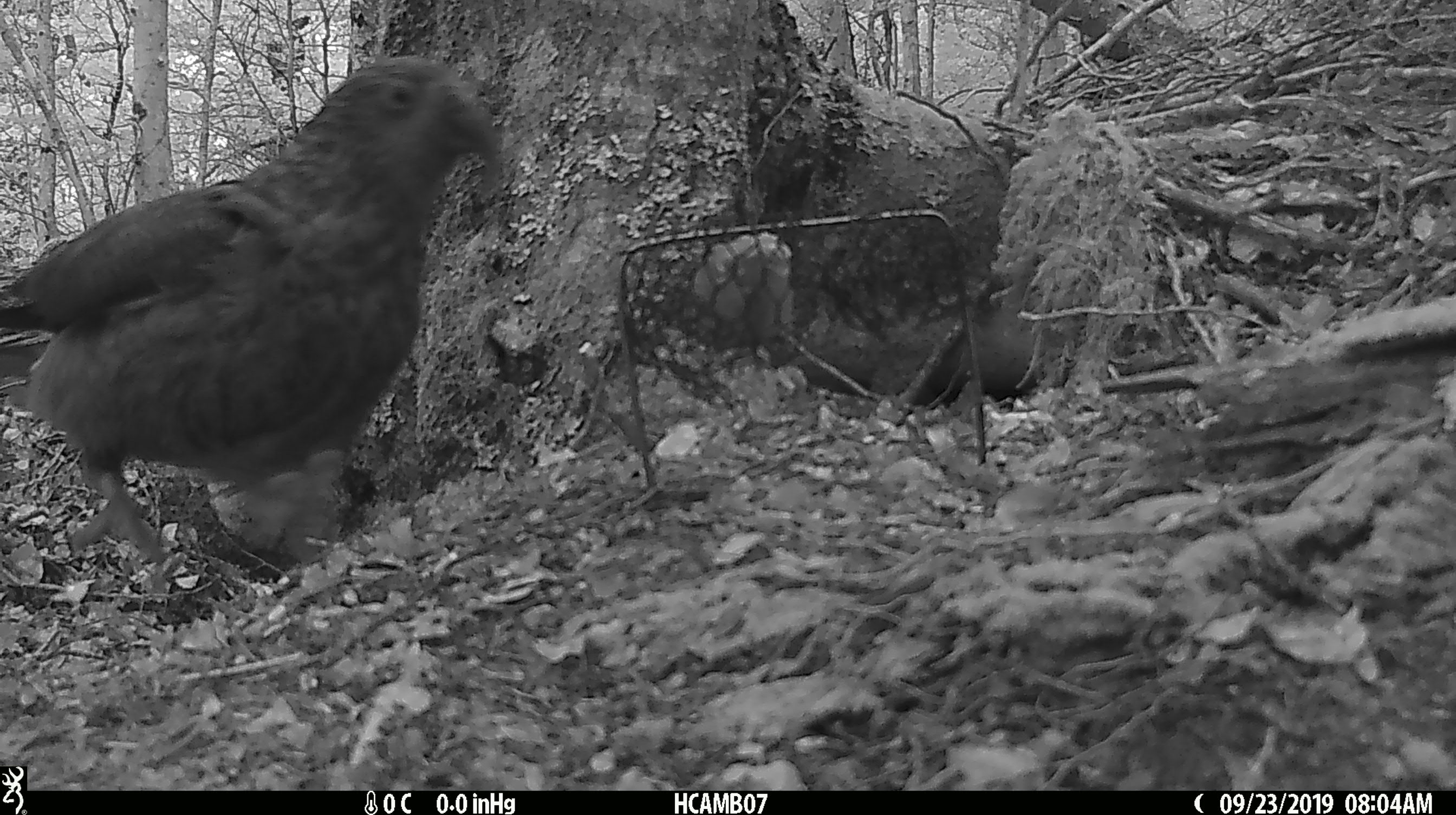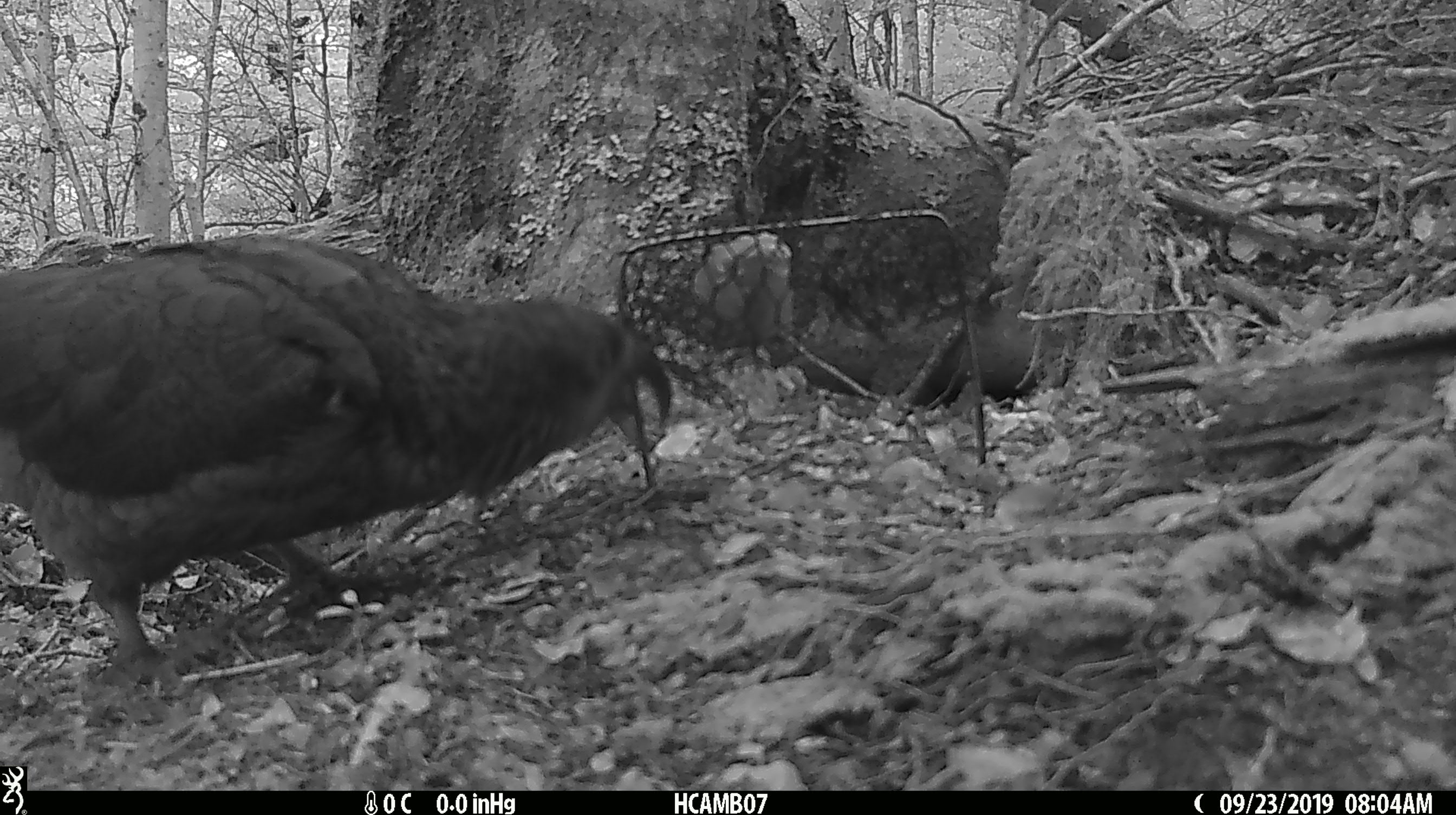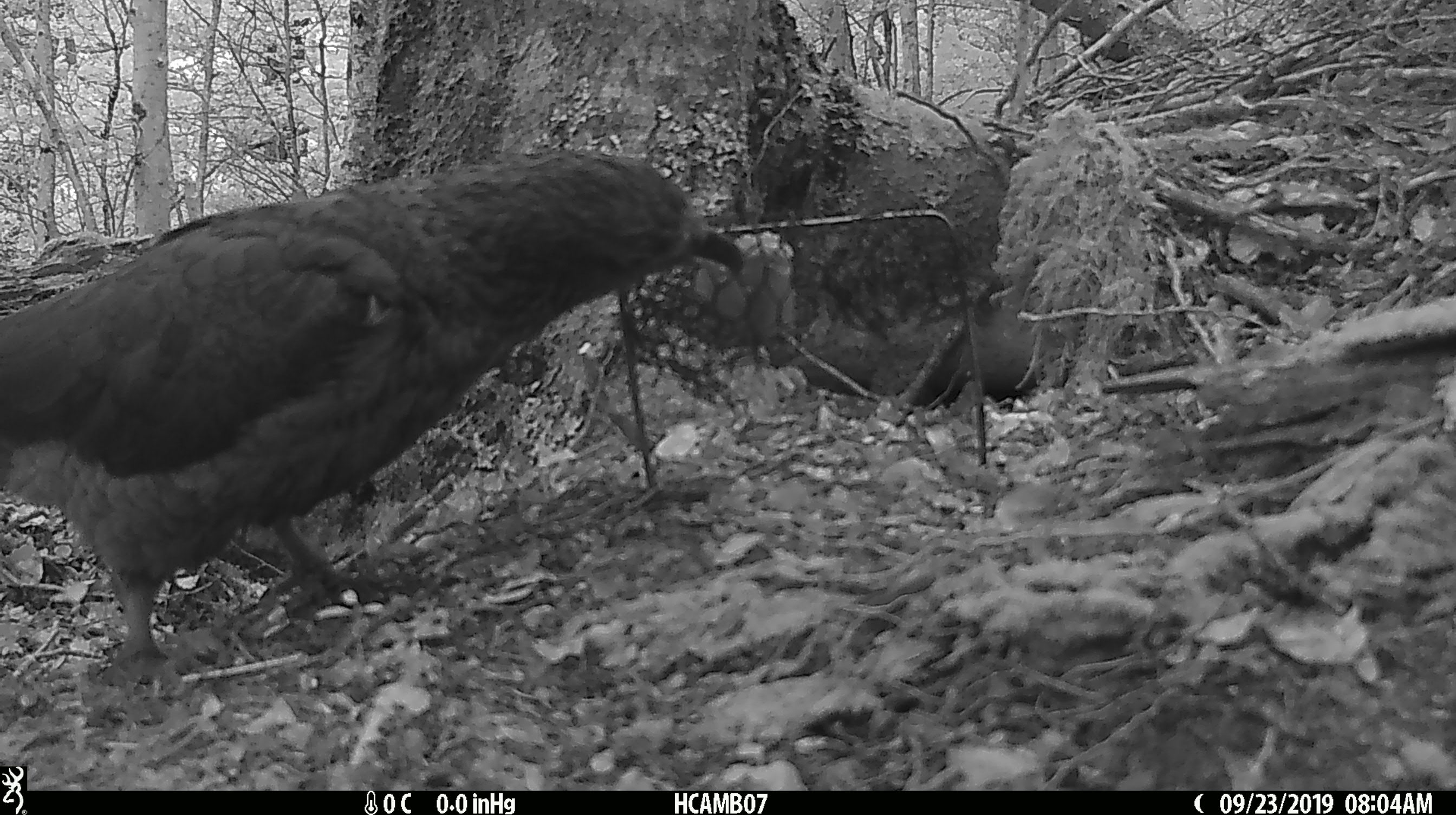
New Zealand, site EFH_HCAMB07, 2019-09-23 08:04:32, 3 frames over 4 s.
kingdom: Animalia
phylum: Chordata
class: Aves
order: Psittaciformes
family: Strigopidae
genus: Nestor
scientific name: Nestor notabilis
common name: kea